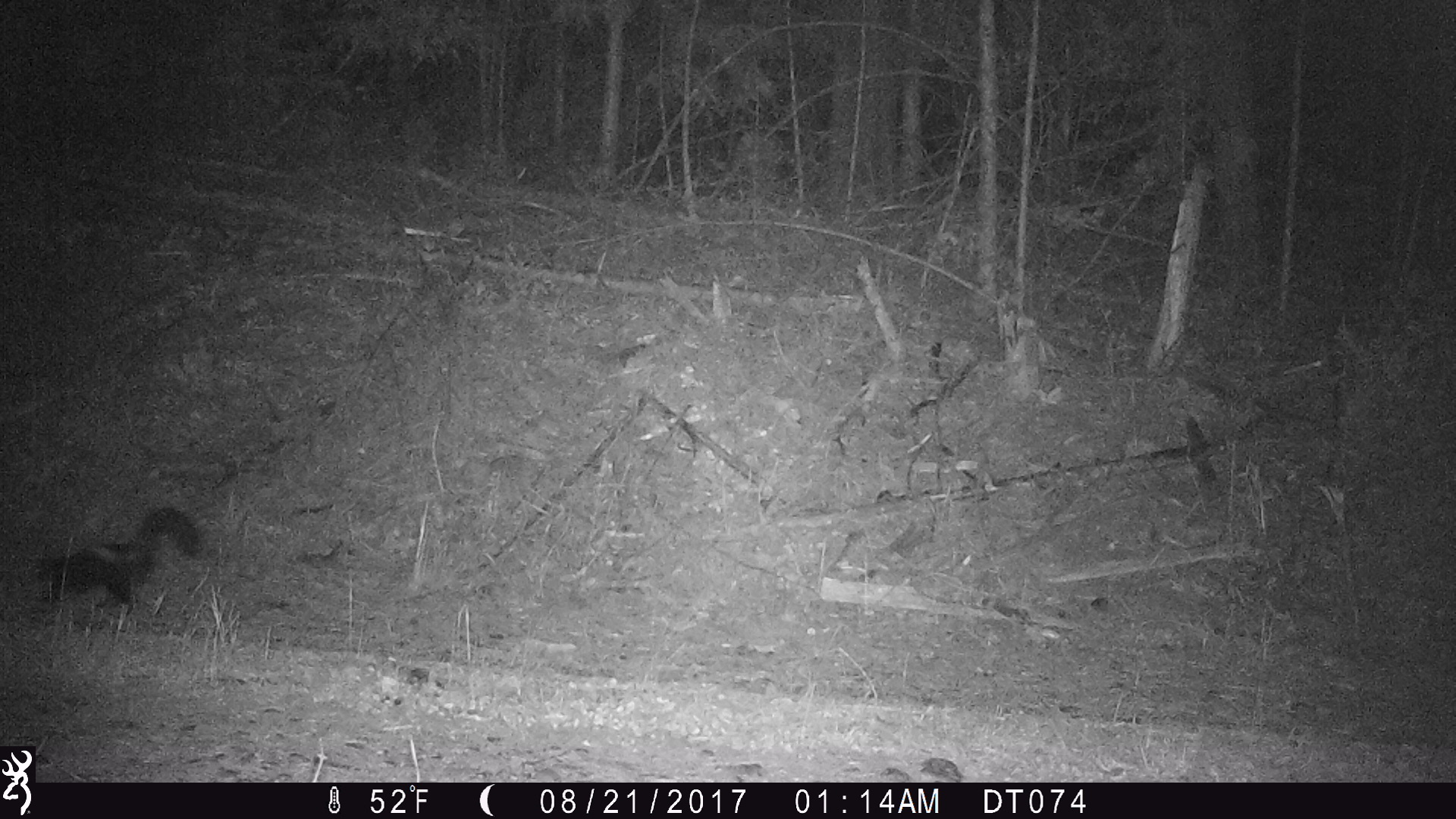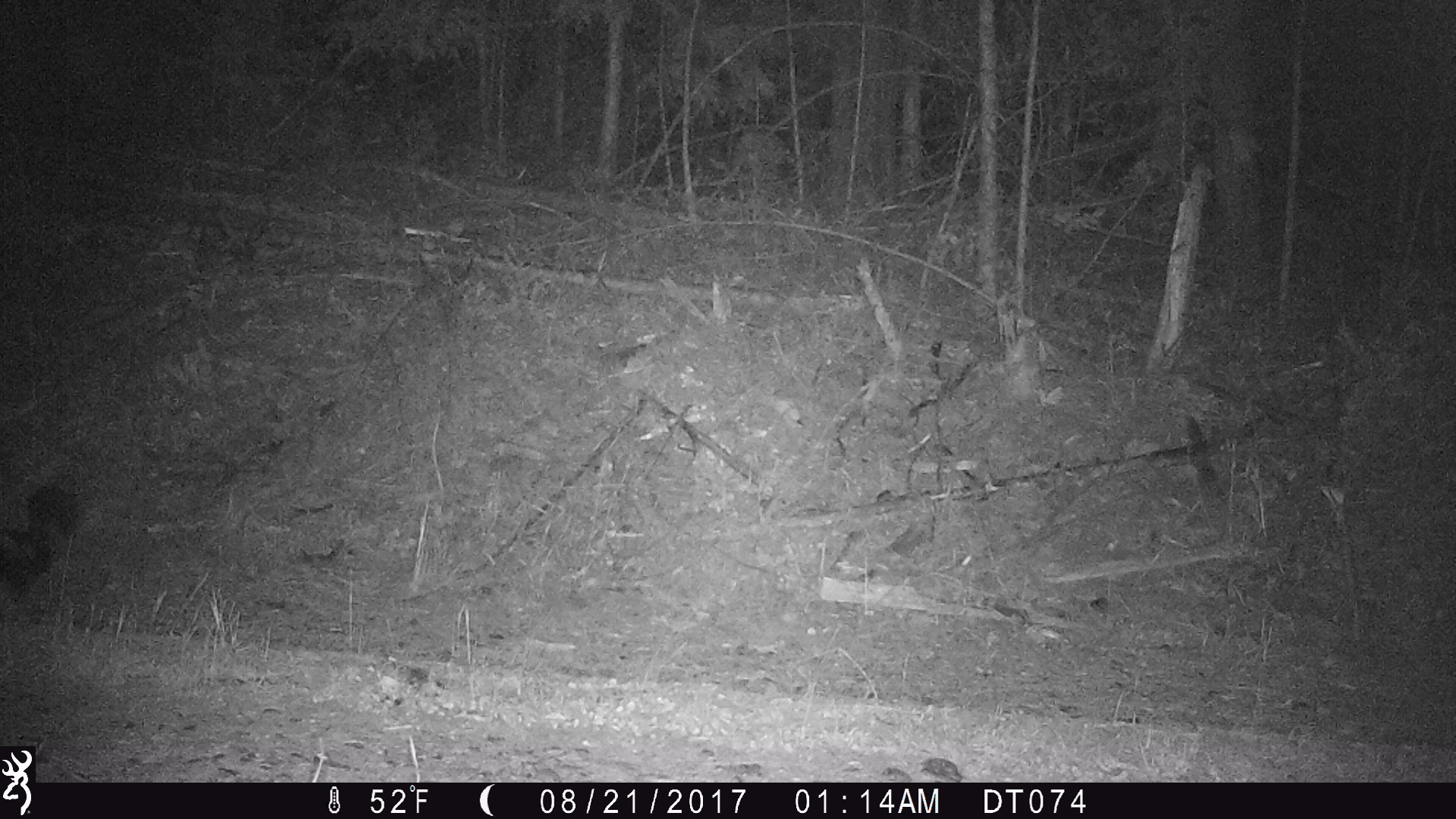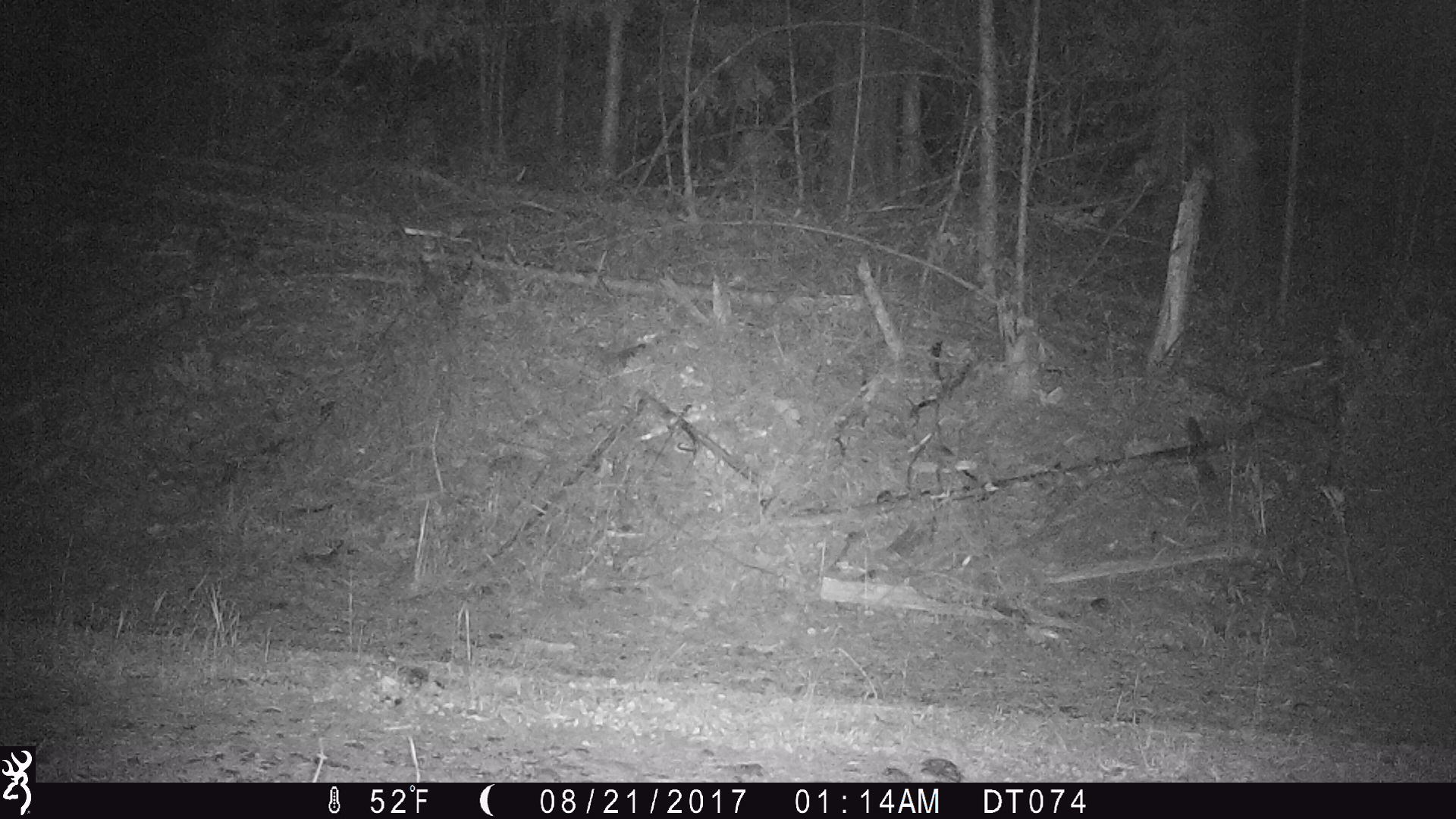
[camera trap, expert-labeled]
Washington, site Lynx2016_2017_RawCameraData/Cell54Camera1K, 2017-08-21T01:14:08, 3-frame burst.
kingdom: Animalia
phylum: Chordata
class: Mammalia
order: Carnivora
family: Mephitidae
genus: Mephitis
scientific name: Mephitis mephitis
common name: striped skunk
Mephitis mephitis (striped skunk). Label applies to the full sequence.